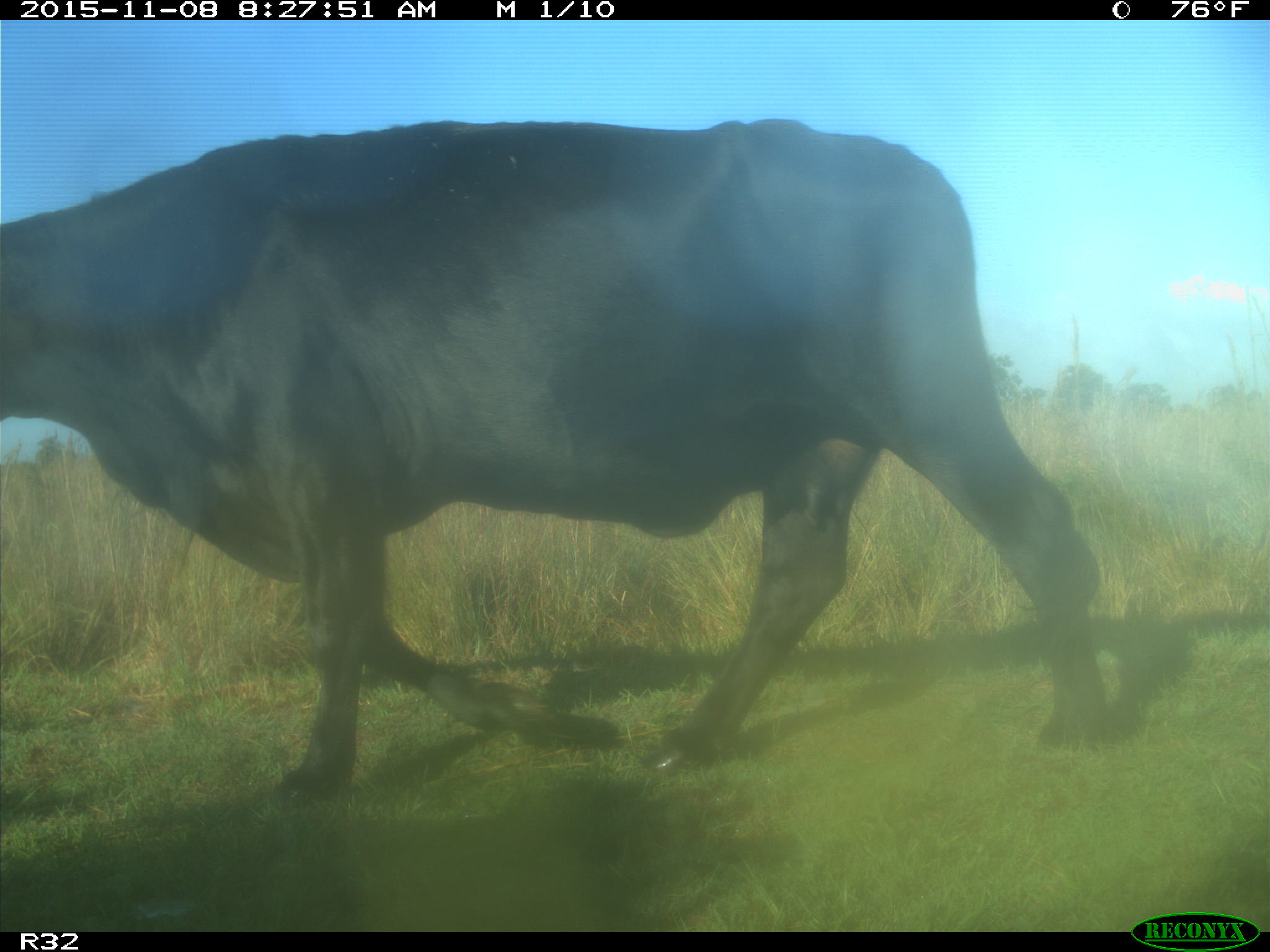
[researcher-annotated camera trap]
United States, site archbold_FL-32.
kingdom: Animalia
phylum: Chordata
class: Mammalia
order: Artiodactyla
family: Bovidae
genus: Bos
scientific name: Bos taurus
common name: domestic cow